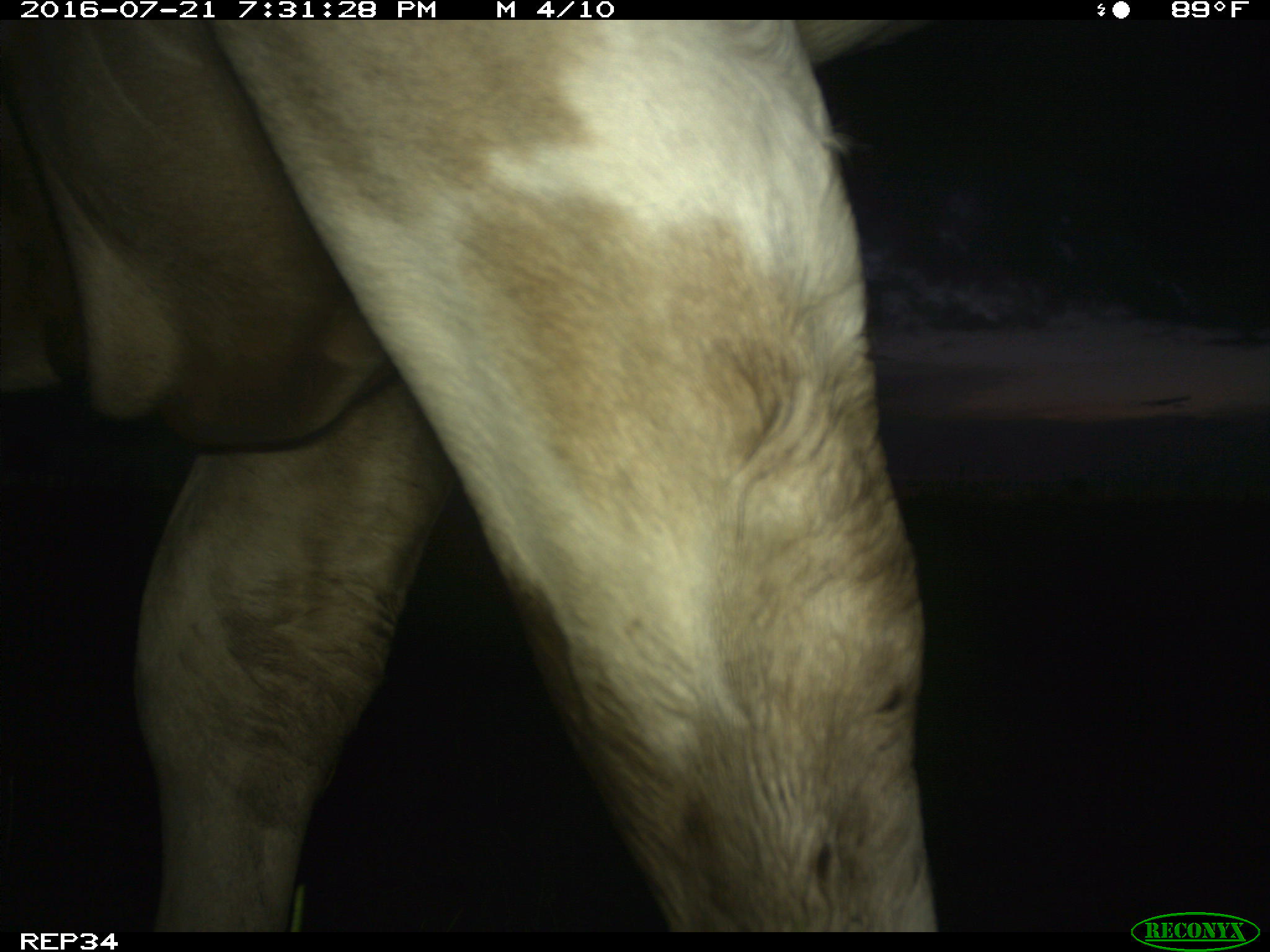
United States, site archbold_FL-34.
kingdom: Animalia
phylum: Chordata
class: Mammalia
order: Artiodactyla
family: Bovidae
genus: Bos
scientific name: Bos taurus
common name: domestic cow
Bos taurus (domestic cow).